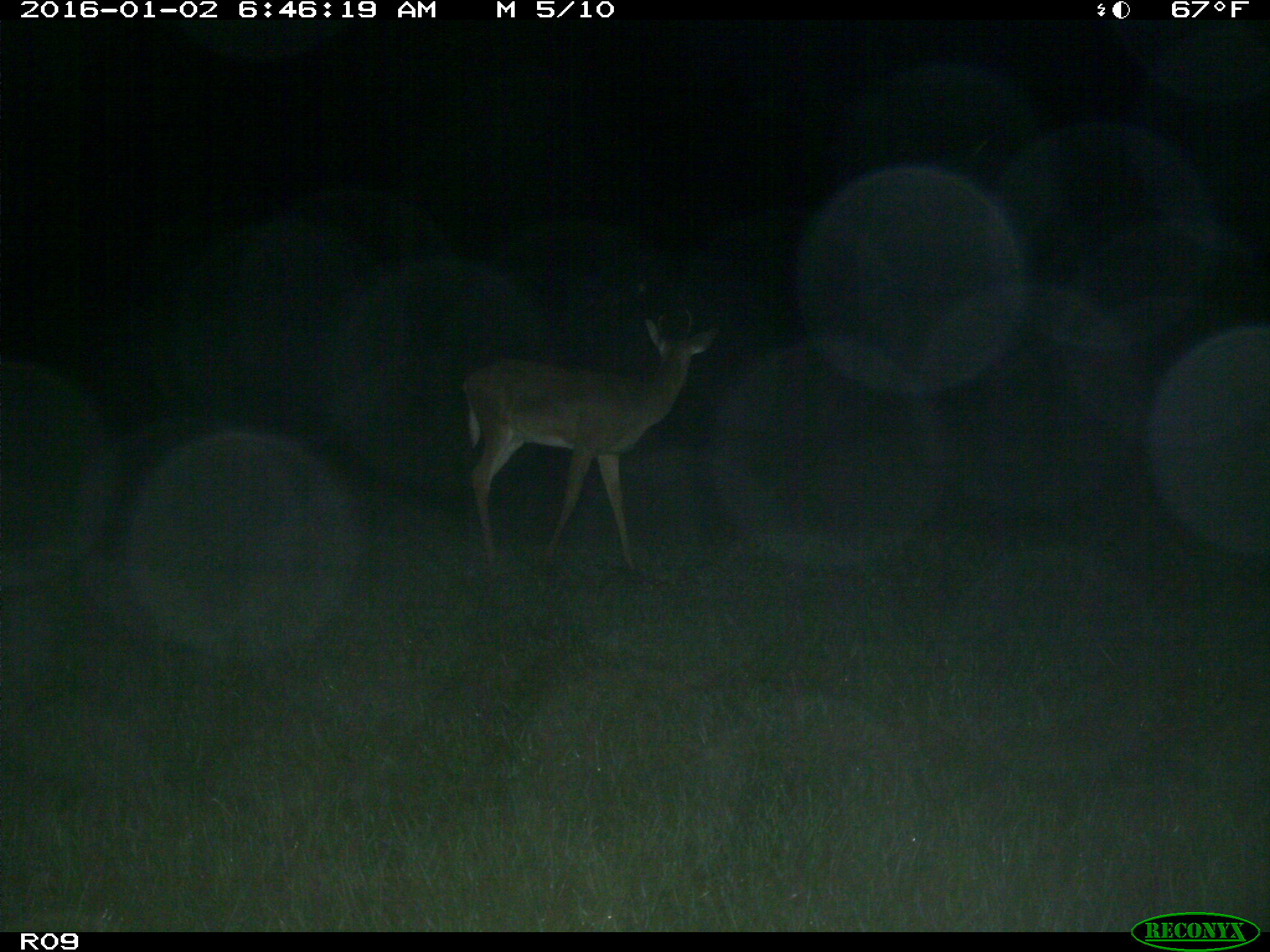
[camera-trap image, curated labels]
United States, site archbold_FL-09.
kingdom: Animalia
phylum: Chordata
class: Mammalia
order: Artiodactyla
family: Cervidae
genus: Odocoileus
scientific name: Odocoileus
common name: deer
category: unidentified deer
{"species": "unidentified deer (deer) (Odocoileus)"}